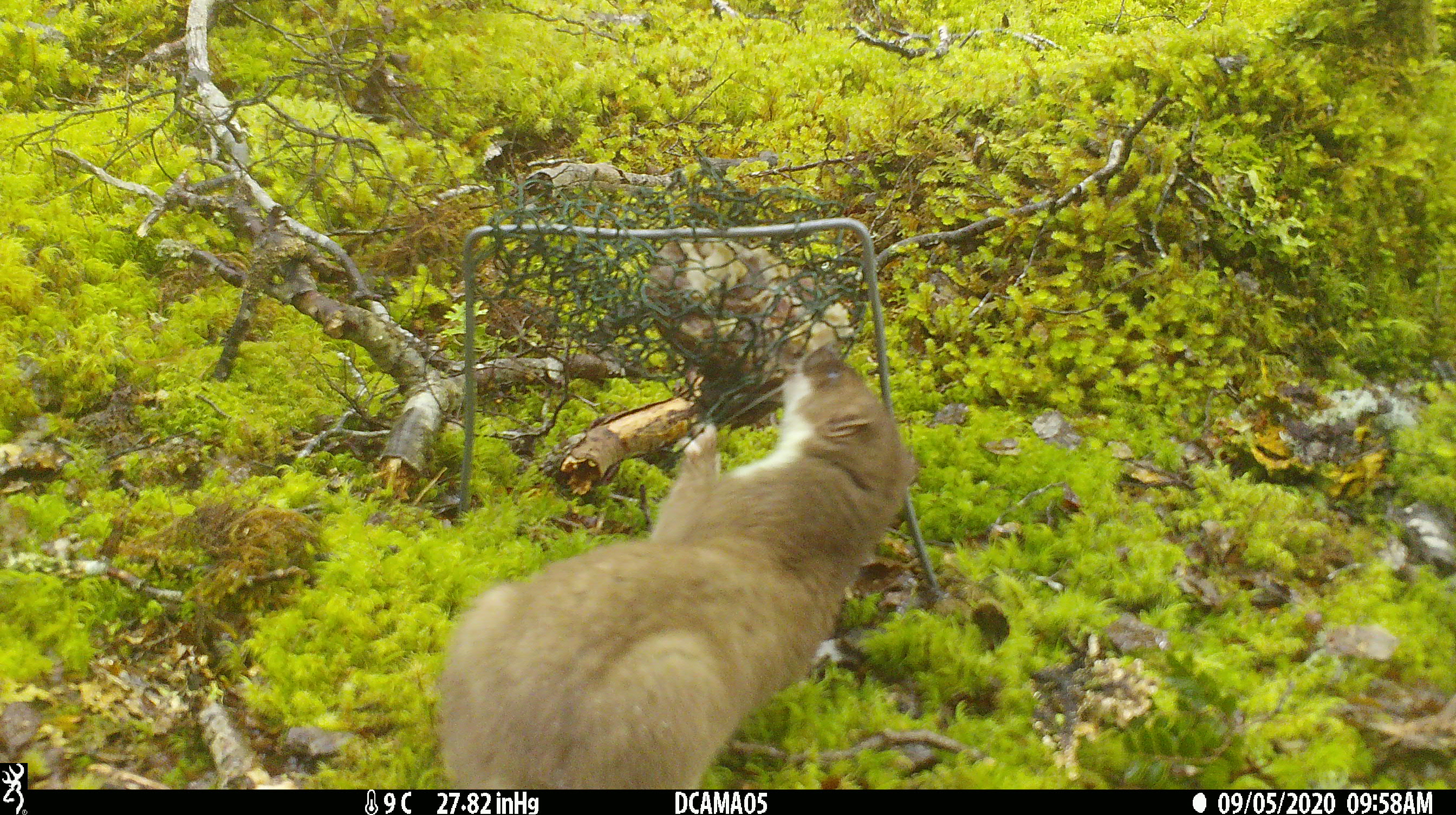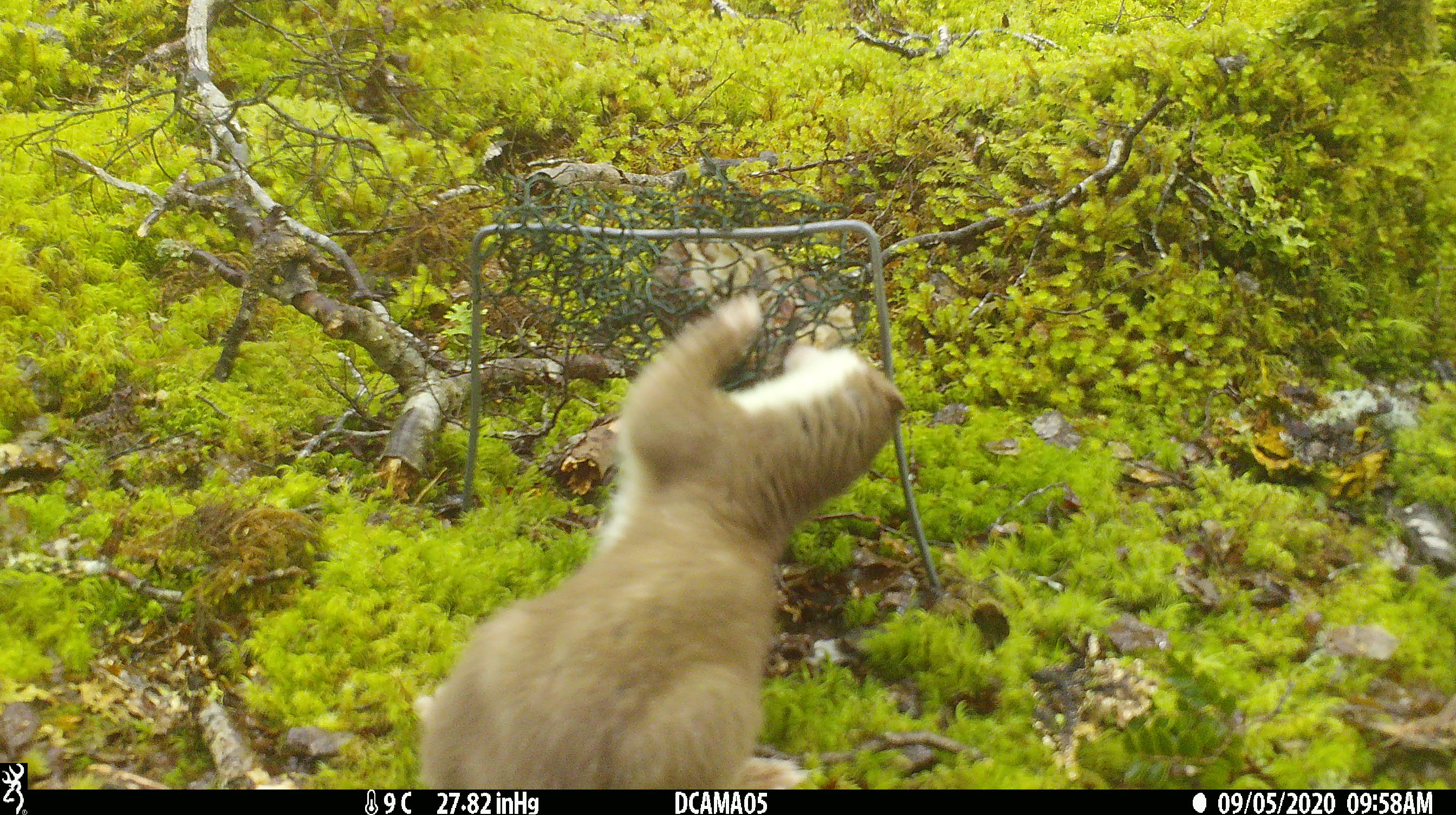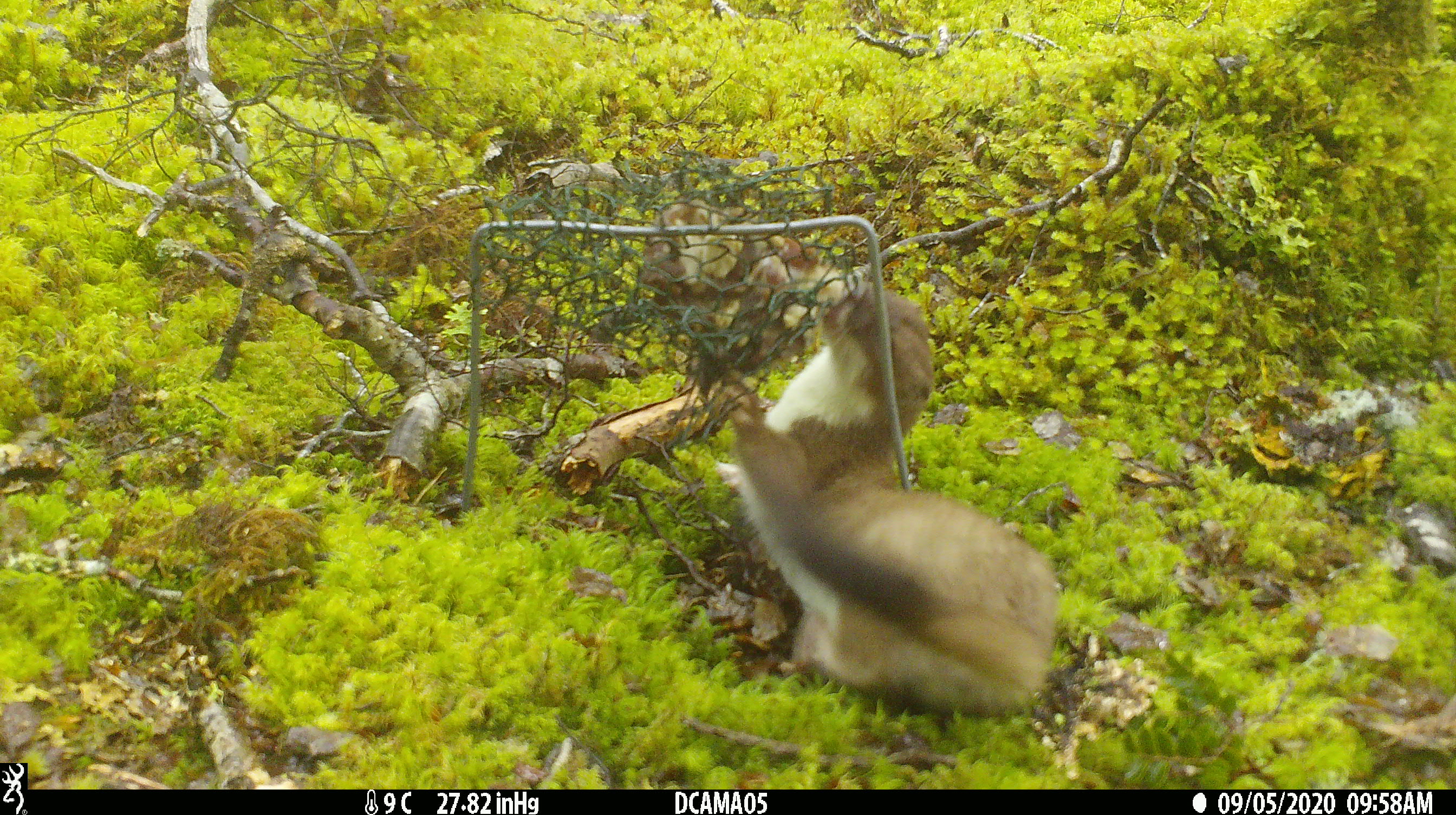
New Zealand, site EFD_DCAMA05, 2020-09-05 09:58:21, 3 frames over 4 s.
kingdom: Animalia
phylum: Chordata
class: Mammalia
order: Carnivora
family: Mustelidae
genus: Mustela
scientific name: Mustela erminea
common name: stoat